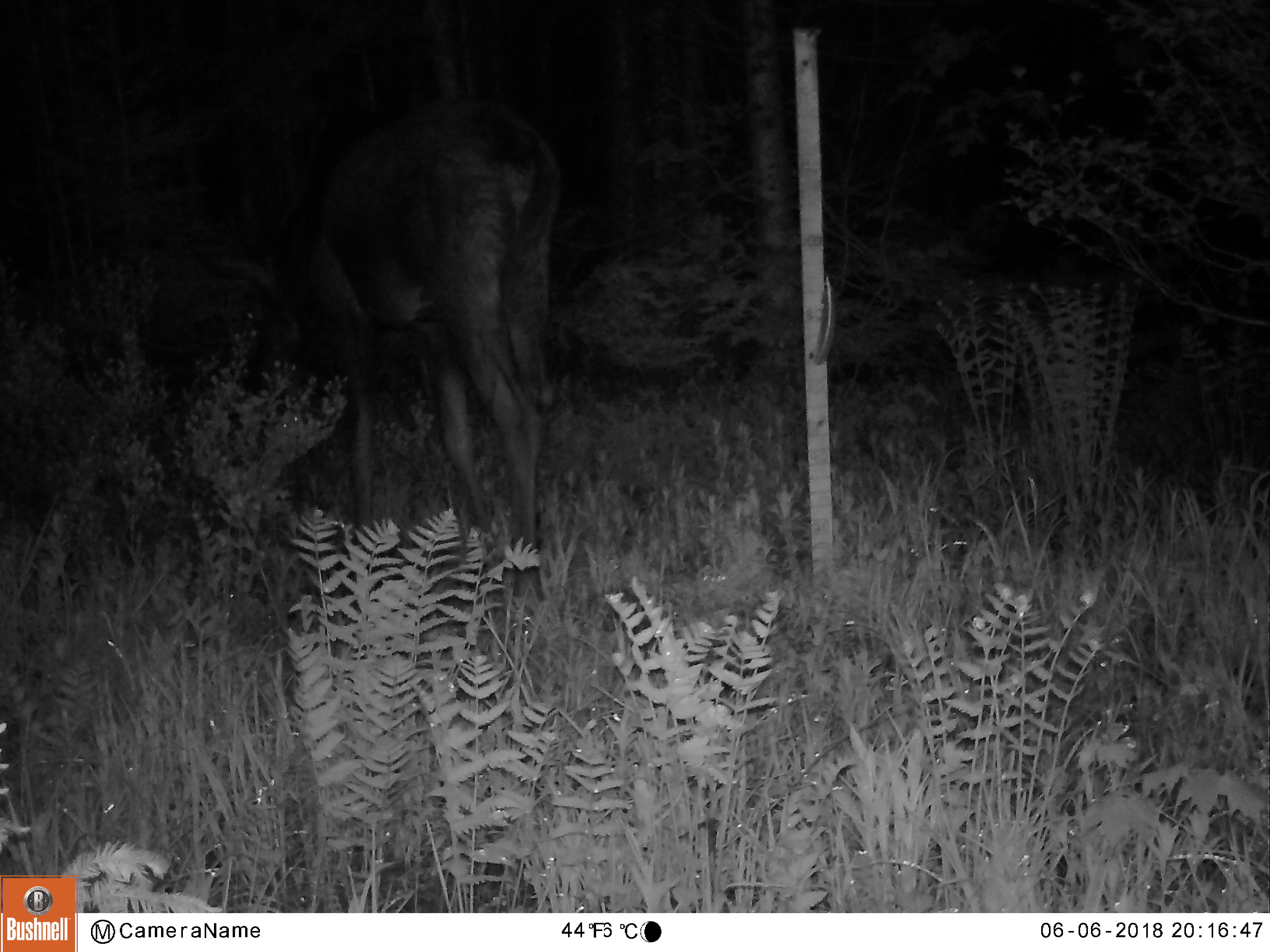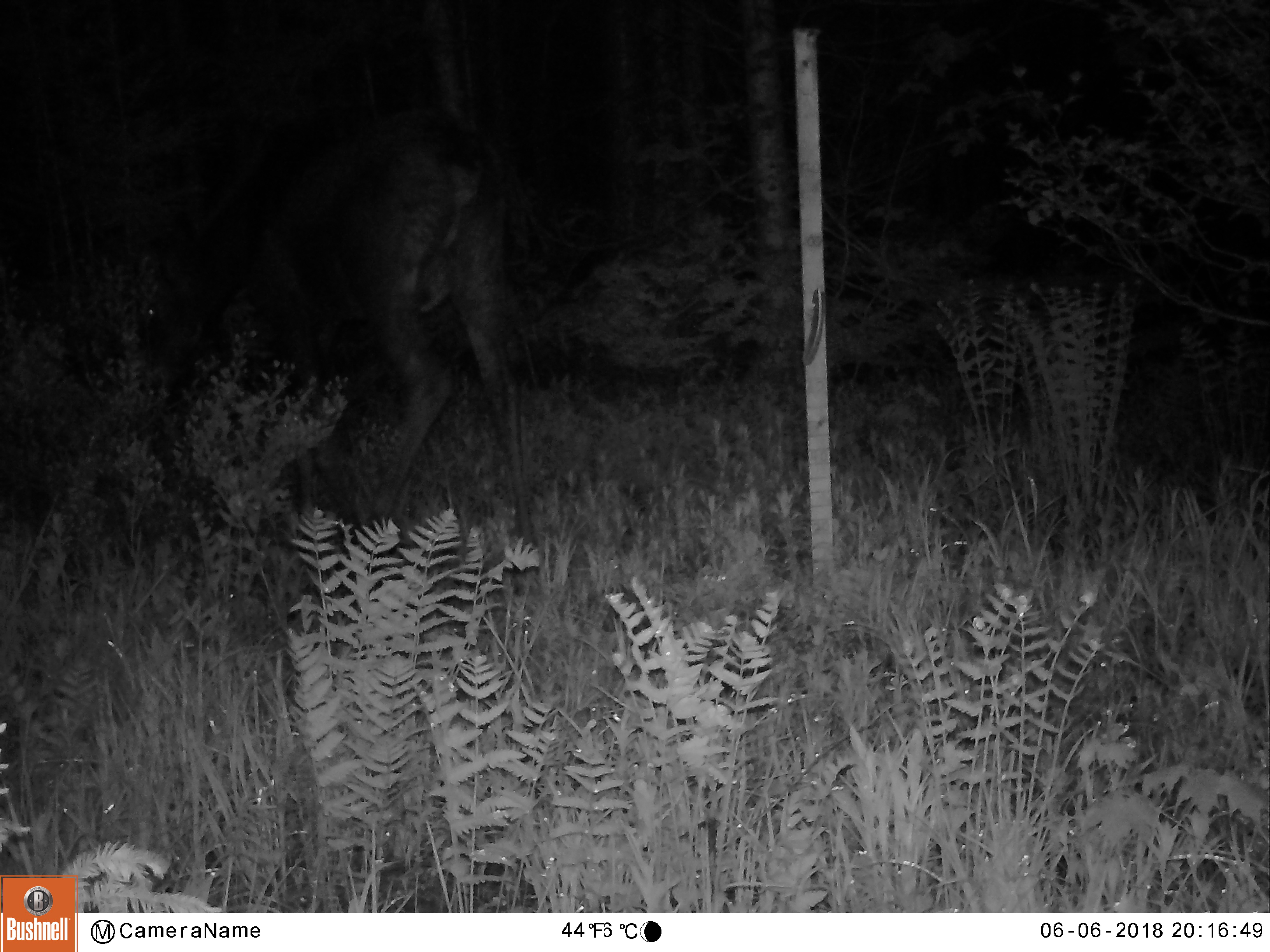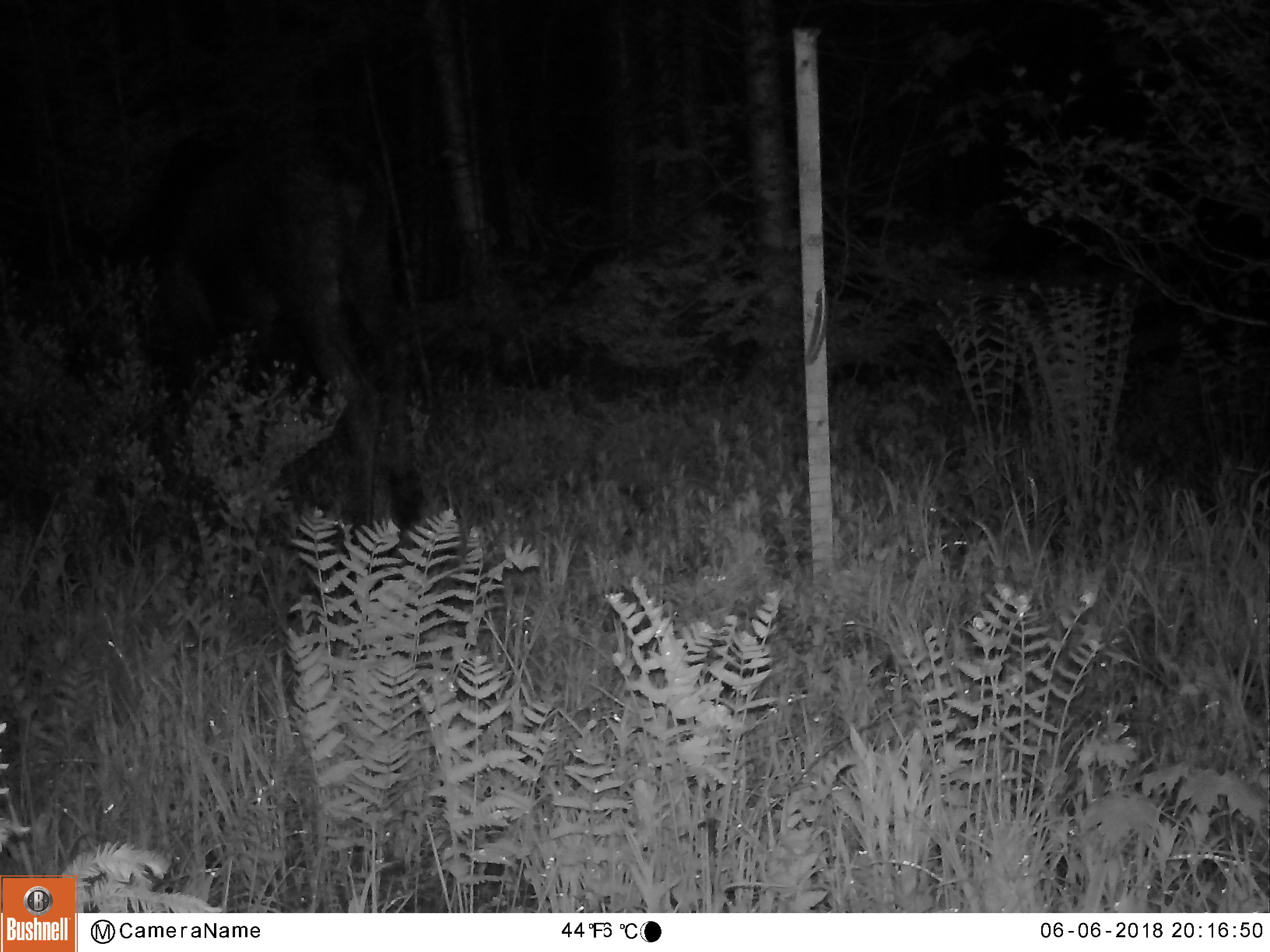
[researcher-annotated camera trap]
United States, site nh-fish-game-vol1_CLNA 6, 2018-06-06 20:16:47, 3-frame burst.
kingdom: Animalia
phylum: Chordata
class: Mammalia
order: Artiodactyla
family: Cervidae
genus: Alces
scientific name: Alces alces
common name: moose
Moose (Alces alces).